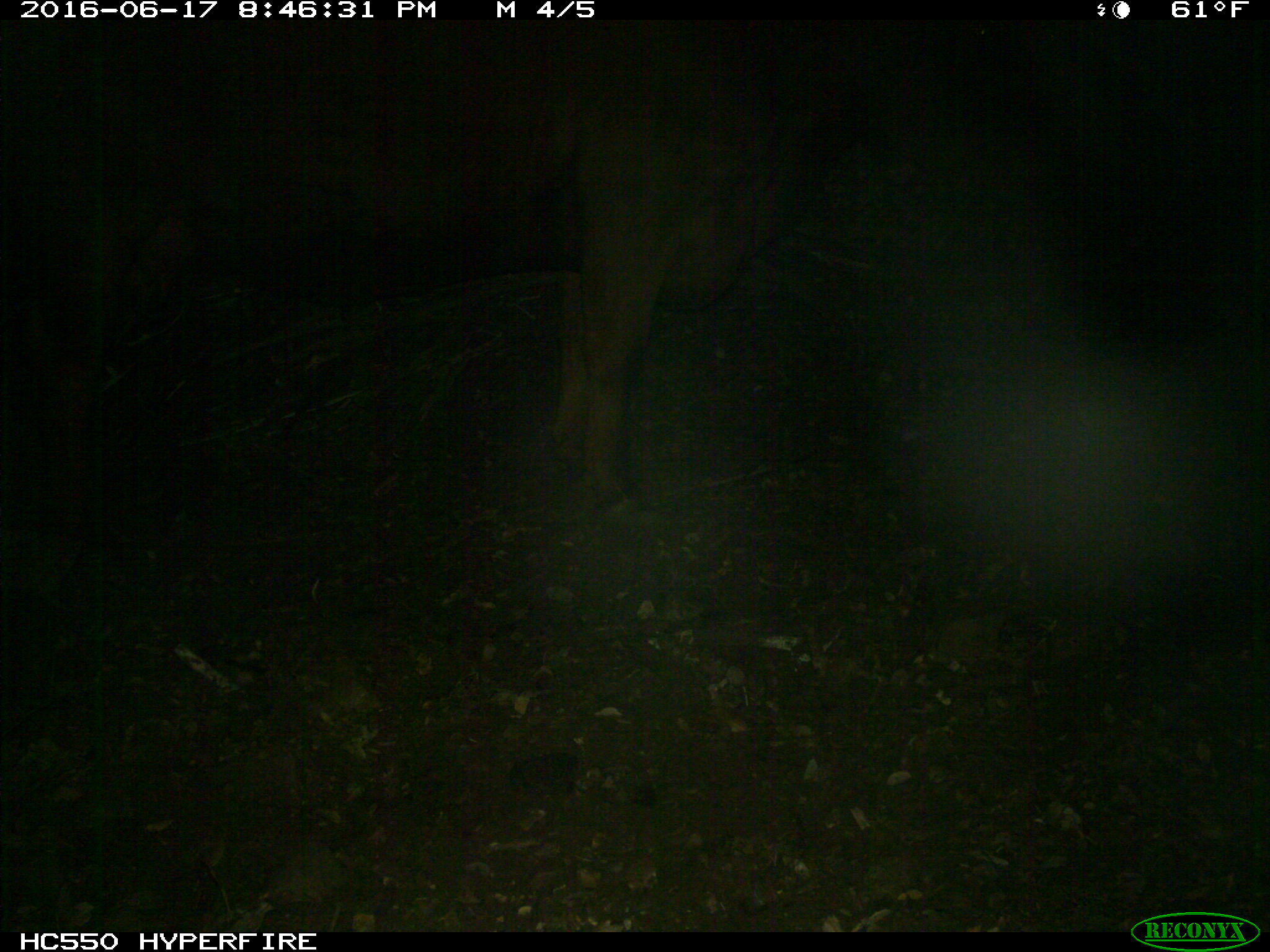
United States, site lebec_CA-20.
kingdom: Animalia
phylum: Chordata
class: Mammalia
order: Artiodactyla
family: Bovidae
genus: Bos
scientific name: Bos taurus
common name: domestic cow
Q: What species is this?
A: Bos taurus (domestic cow).